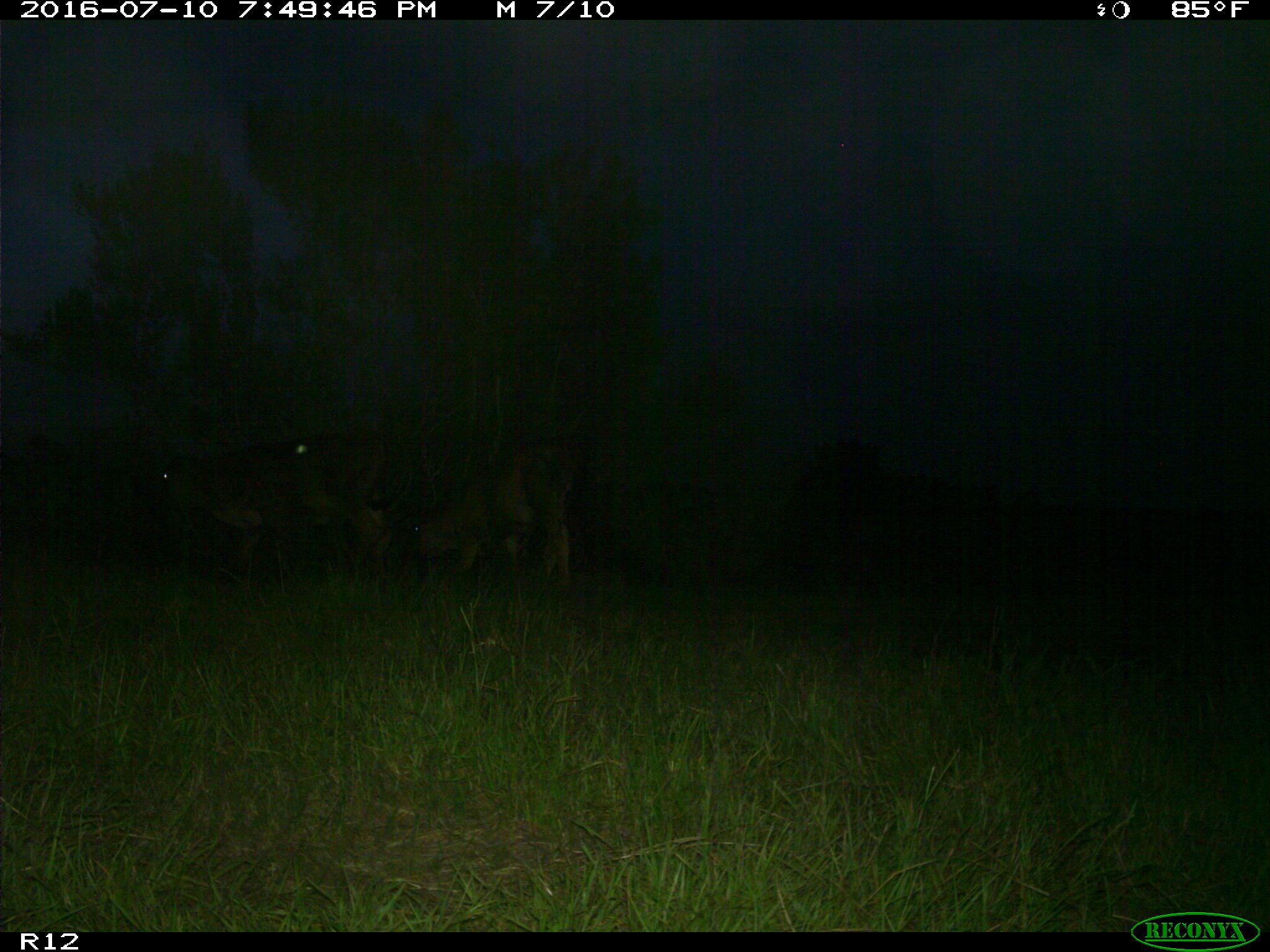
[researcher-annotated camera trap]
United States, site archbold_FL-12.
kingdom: Animalia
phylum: Chordata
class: Mammalia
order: Artiodactyla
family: Bovidae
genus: Bos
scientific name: Bos taurus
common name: domestic cow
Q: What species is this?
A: Bos taurus (domestic cow).